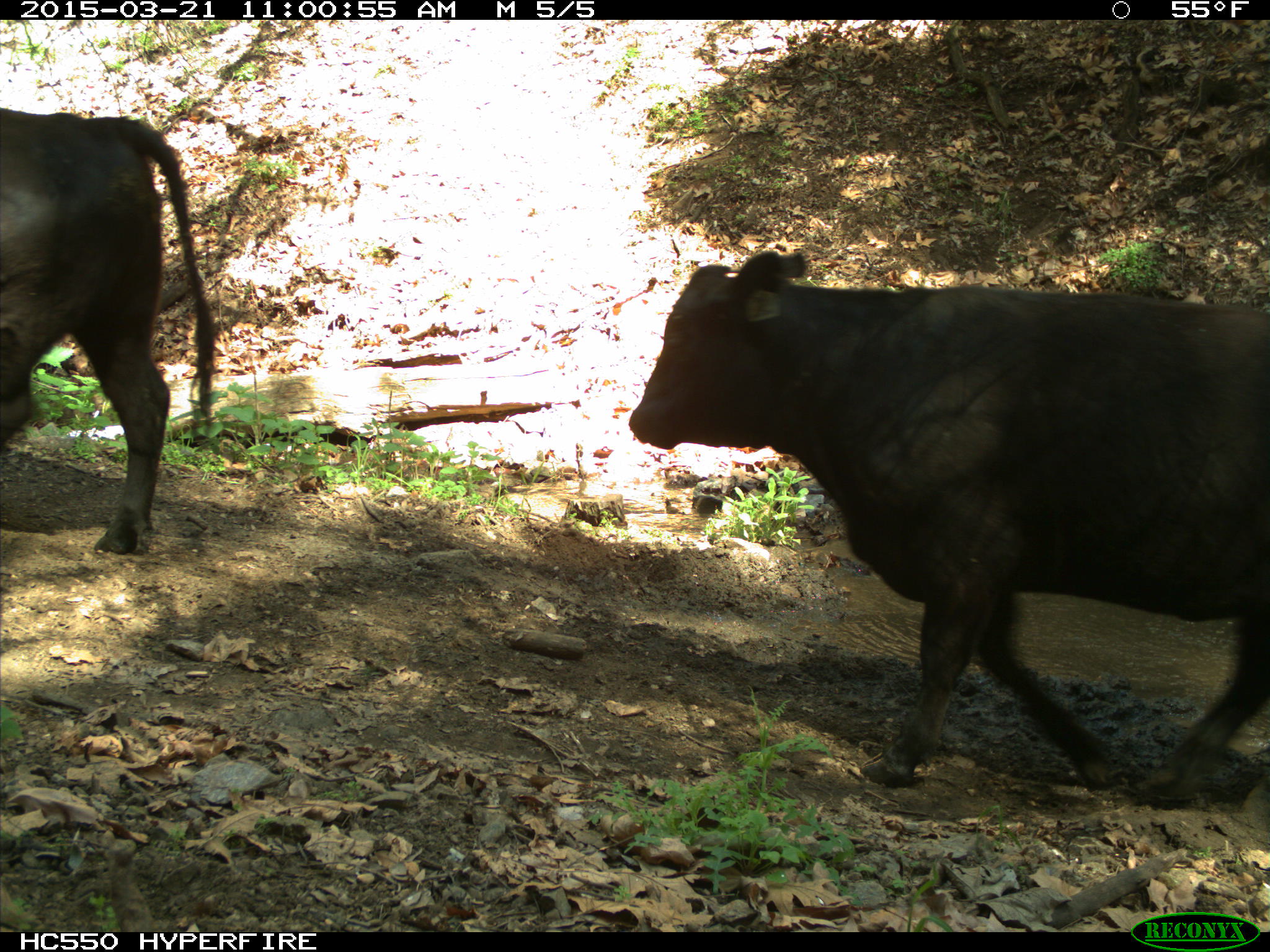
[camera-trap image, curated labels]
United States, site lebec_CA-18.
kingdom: Animalia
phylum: Chordata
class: Mammalia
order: Artiodactyla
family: Bovidae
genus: Bos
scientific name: Bos taurus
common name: domestic cow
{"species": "Bos taurus (domestic cow)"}